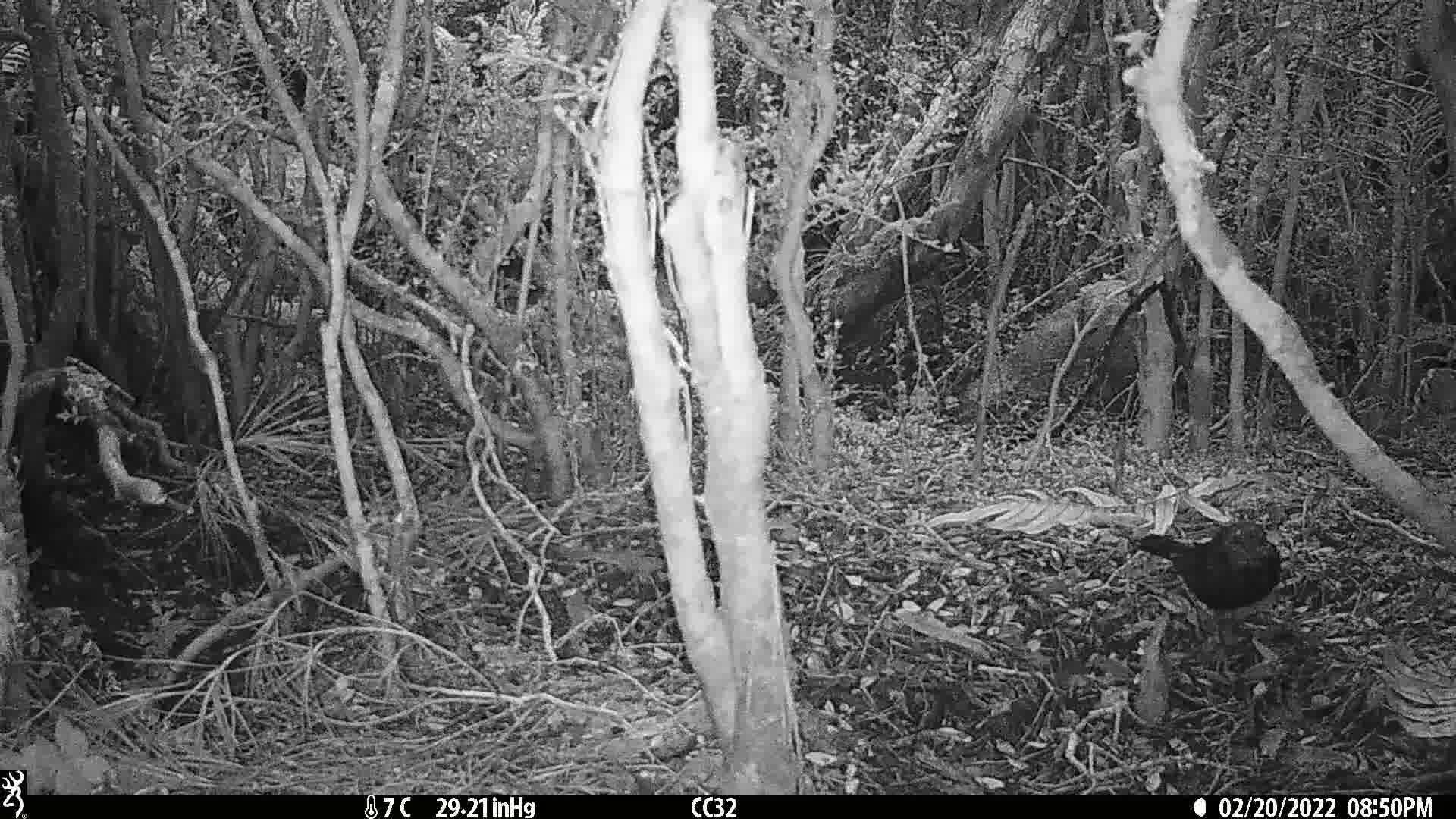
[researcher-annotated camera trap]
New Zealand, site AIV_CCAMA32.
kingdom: Animalia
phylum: Chordata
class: Aves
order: Passeriformes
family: Turdidae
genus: Turdus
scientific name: Turdus merula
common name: eurasian blackbird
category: blackbird